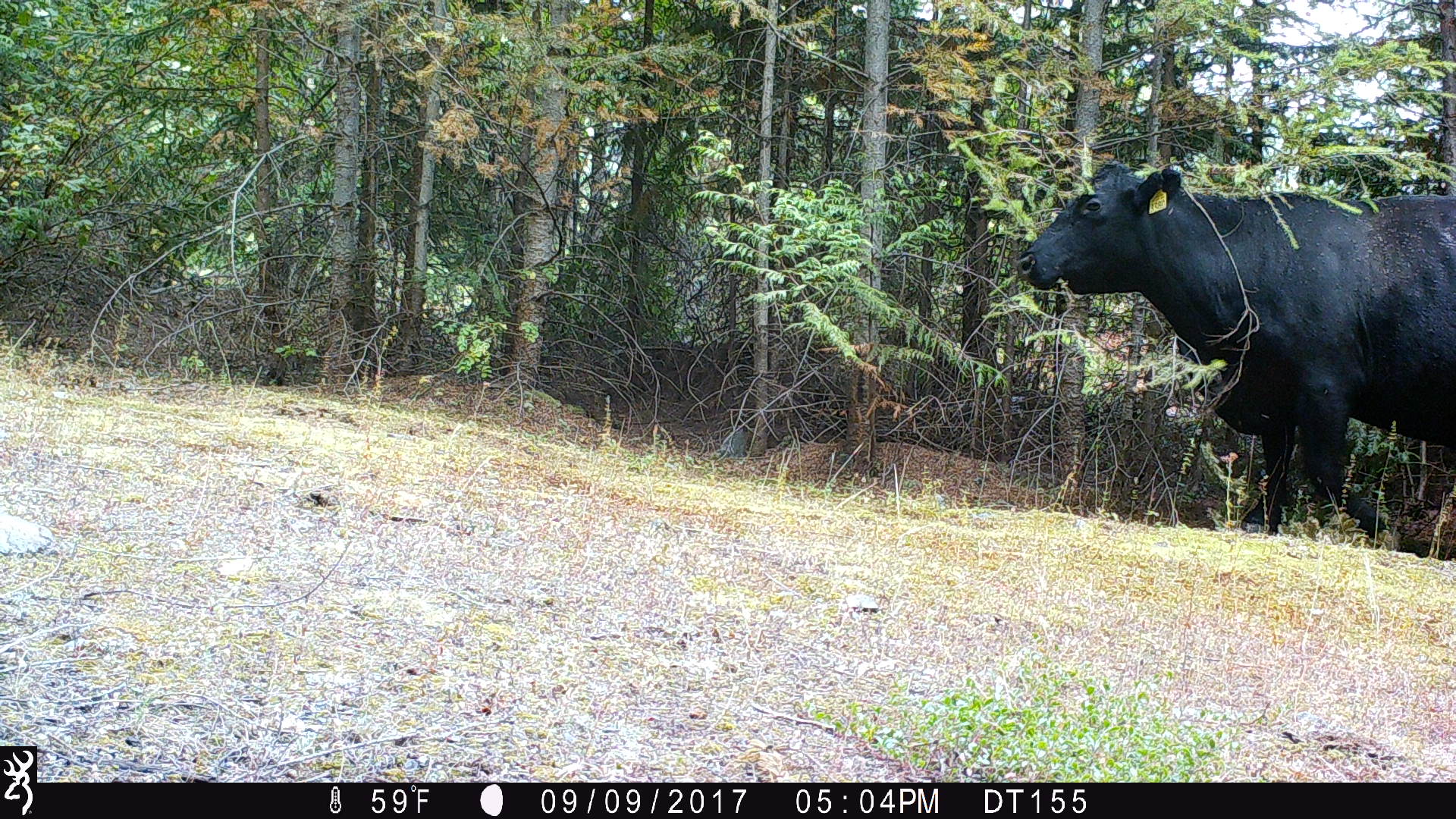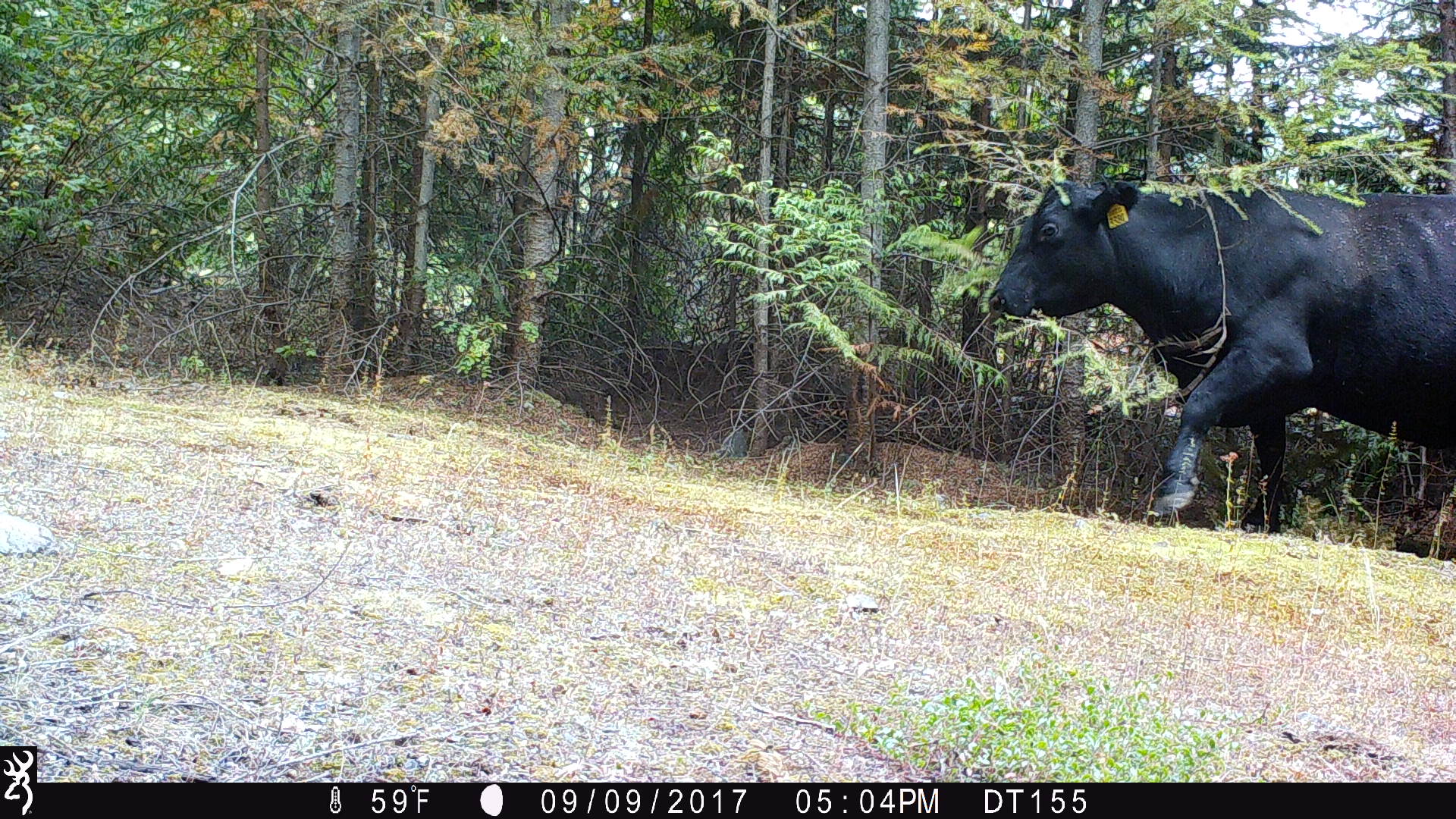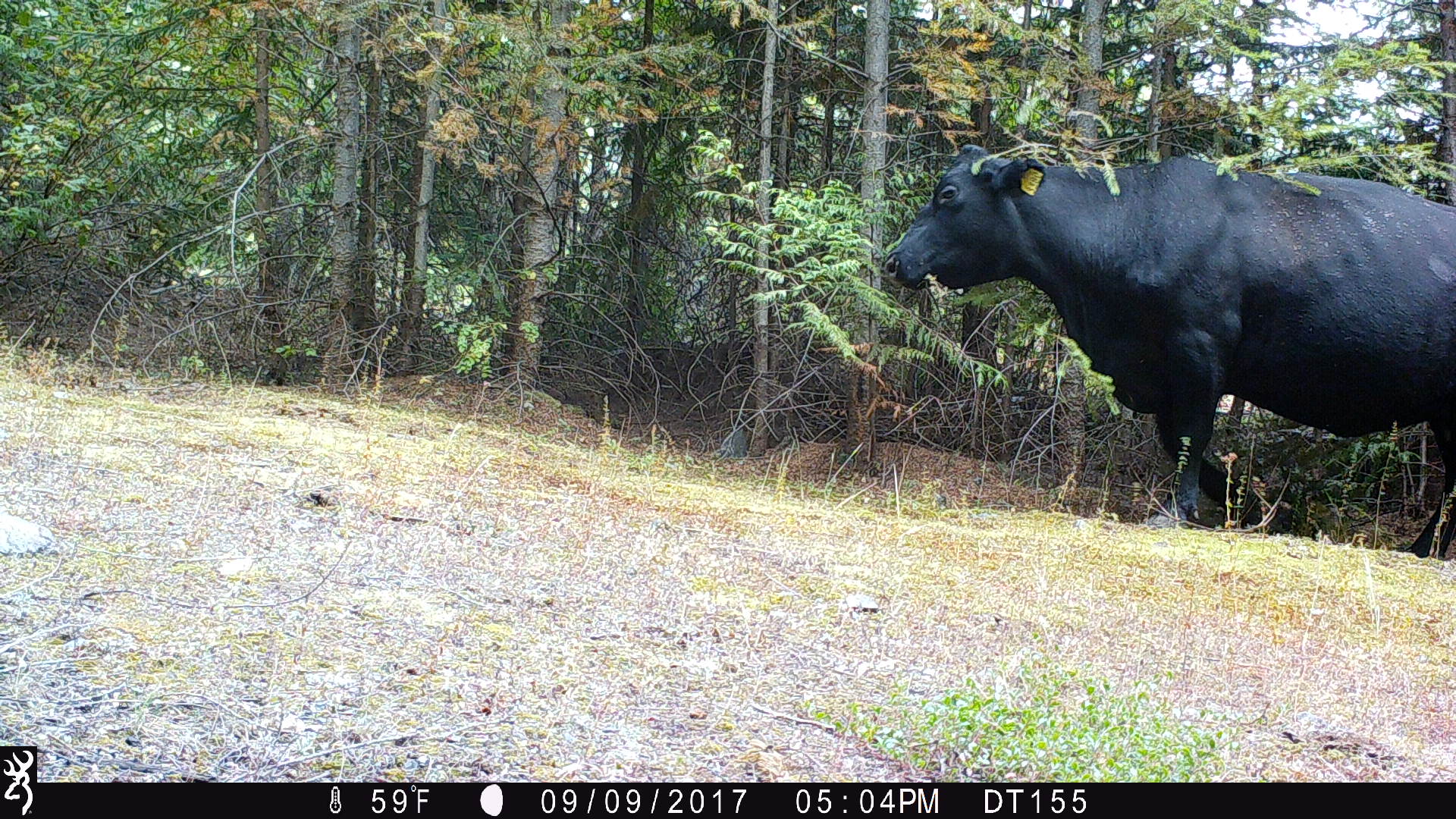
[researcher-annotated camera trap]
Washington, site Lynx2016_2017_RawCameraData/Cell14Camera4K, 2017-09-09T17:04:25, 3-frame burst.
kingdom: Animalia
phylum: Chordata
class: Mammalia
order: Artiodactyla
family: Bovidae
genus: Bos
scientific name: Bos taurus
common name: domestic cattle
Domestic cattle (Bos taurus). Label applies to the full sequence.